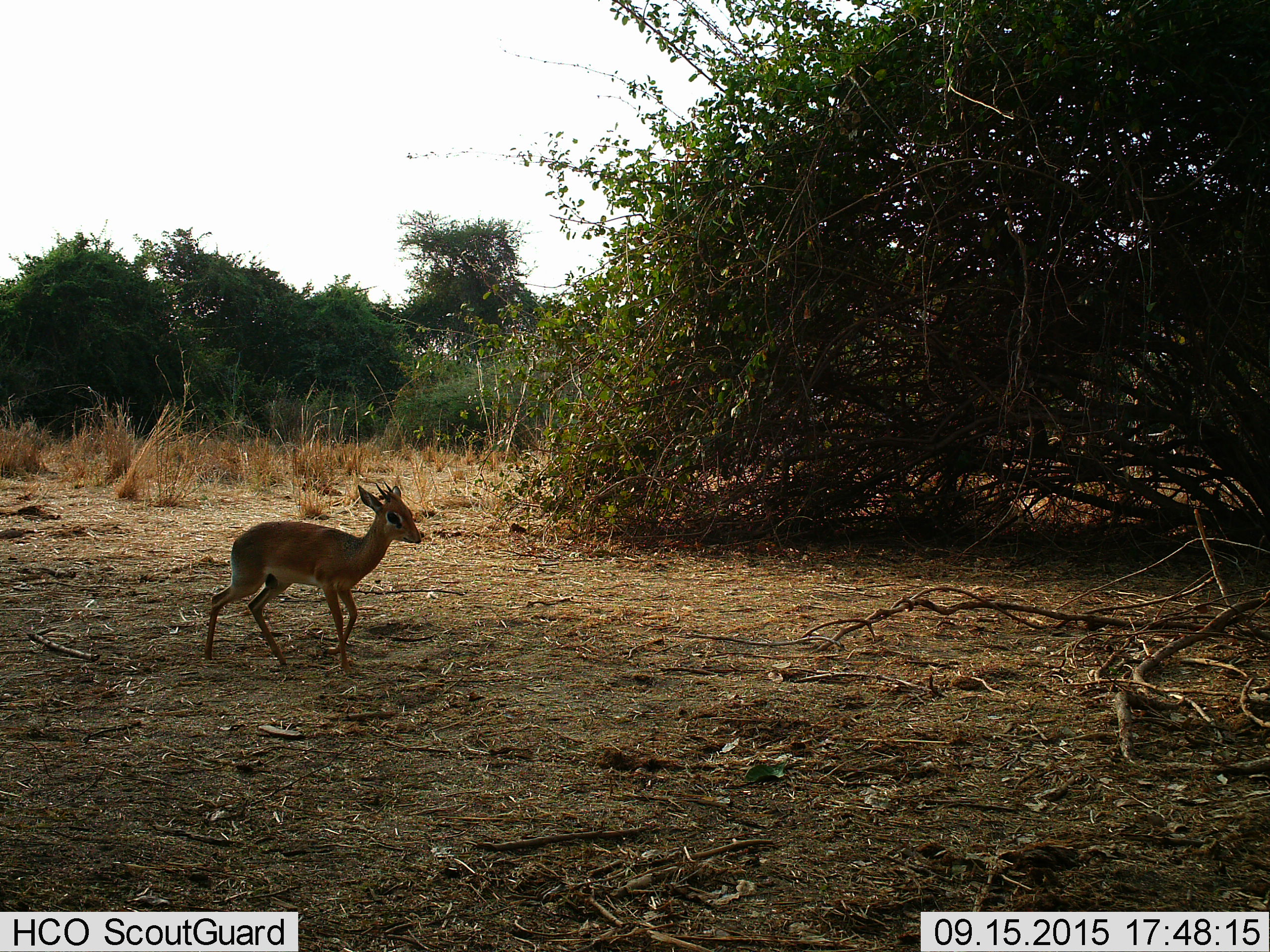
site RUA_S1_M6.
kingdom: Animalia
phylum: Chordata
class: Mammalia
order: Artiodactyla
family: Bovidae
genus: Madoqua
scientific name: Madoqua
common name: dik-dik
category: dikdik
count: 1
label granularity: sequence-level